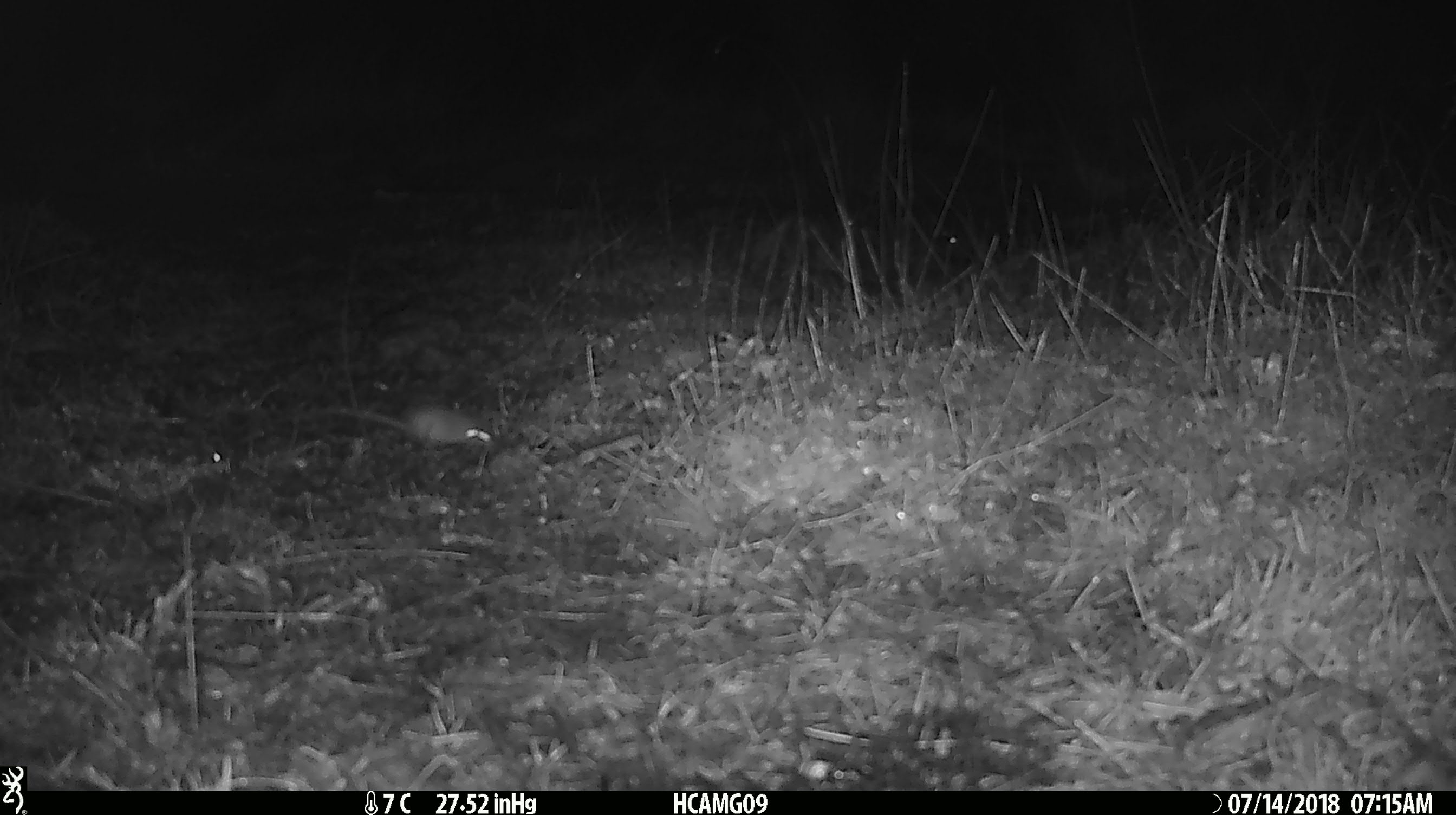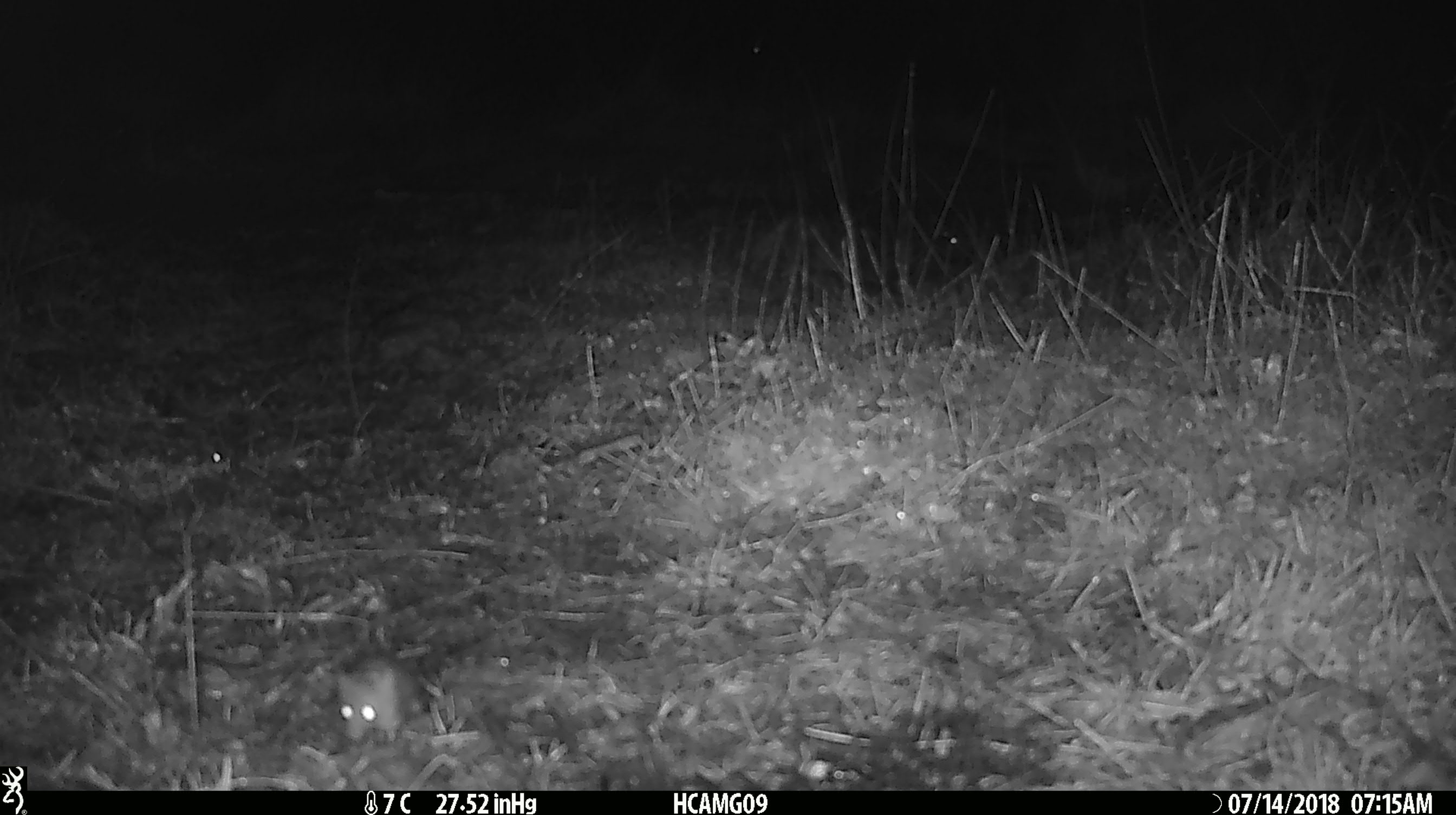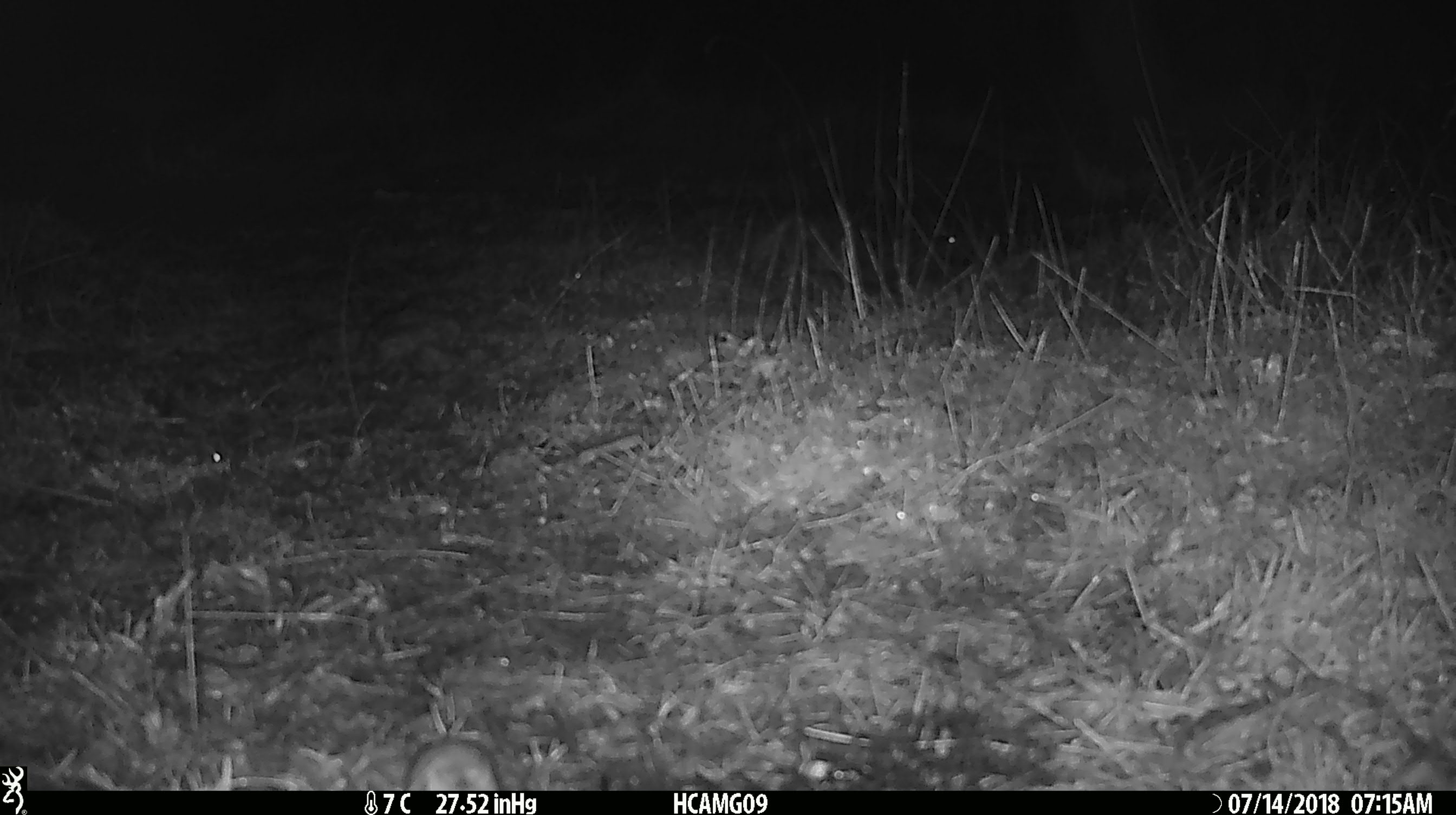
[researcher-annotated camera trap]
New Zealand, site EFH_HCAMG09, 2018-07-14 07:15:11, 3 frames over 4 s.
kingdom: Animalia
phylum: Chordata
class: Mammalia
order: Rodentia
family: Muridae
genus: Mus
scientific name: Mus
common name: mouse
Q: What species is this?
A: Mouse (Mus).